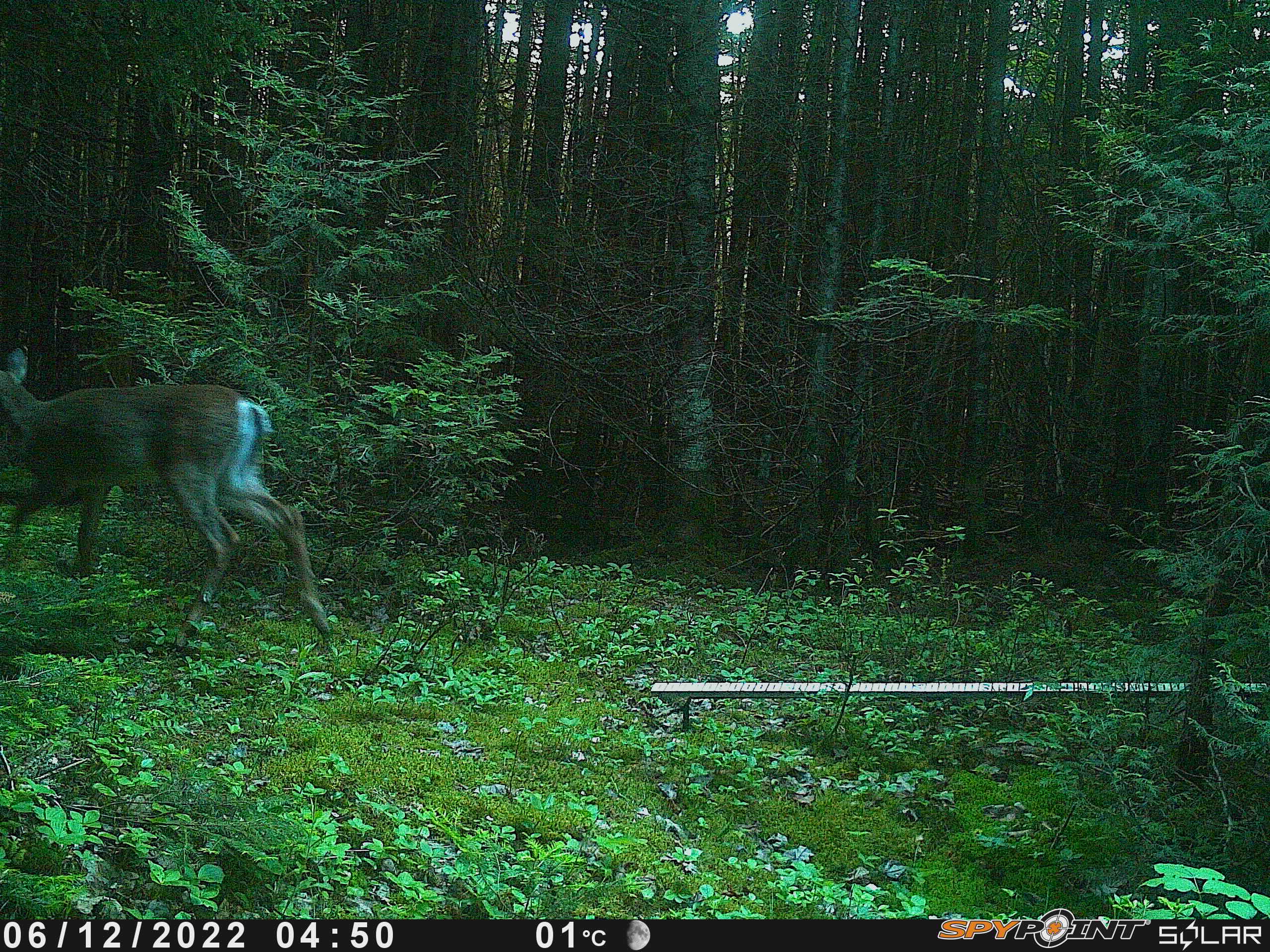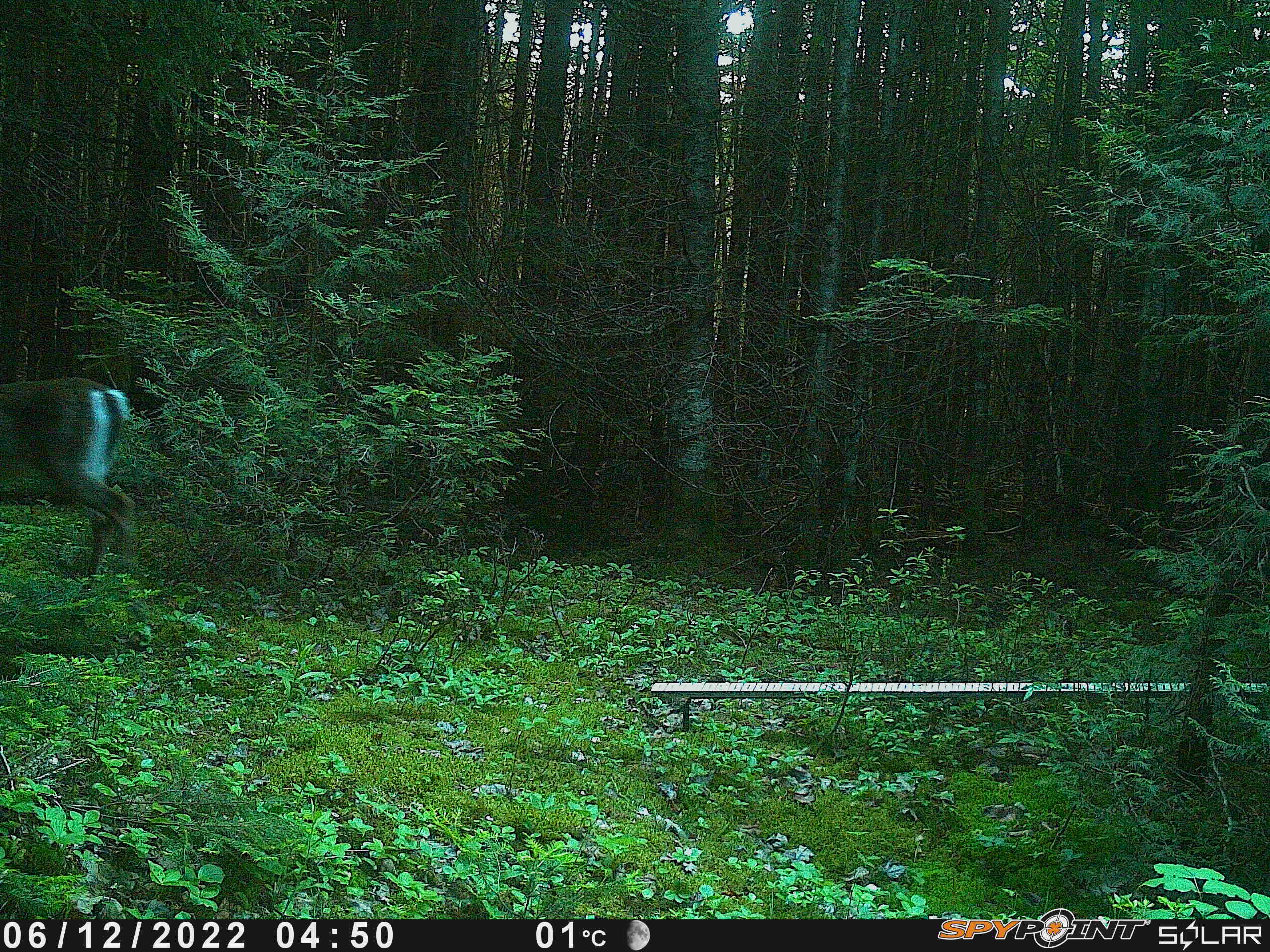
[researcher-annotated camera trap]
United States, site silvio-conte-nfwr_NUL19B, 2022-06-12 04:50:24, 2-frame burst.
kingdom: Animalia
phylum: Chordata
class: Mammalia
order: Artiodactyla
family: Cervidae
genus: Odocoileus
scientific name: Odocoileus virginianus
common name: white-tailed deer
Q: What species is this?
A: White-tailed deer (Odocoileus virginianus).